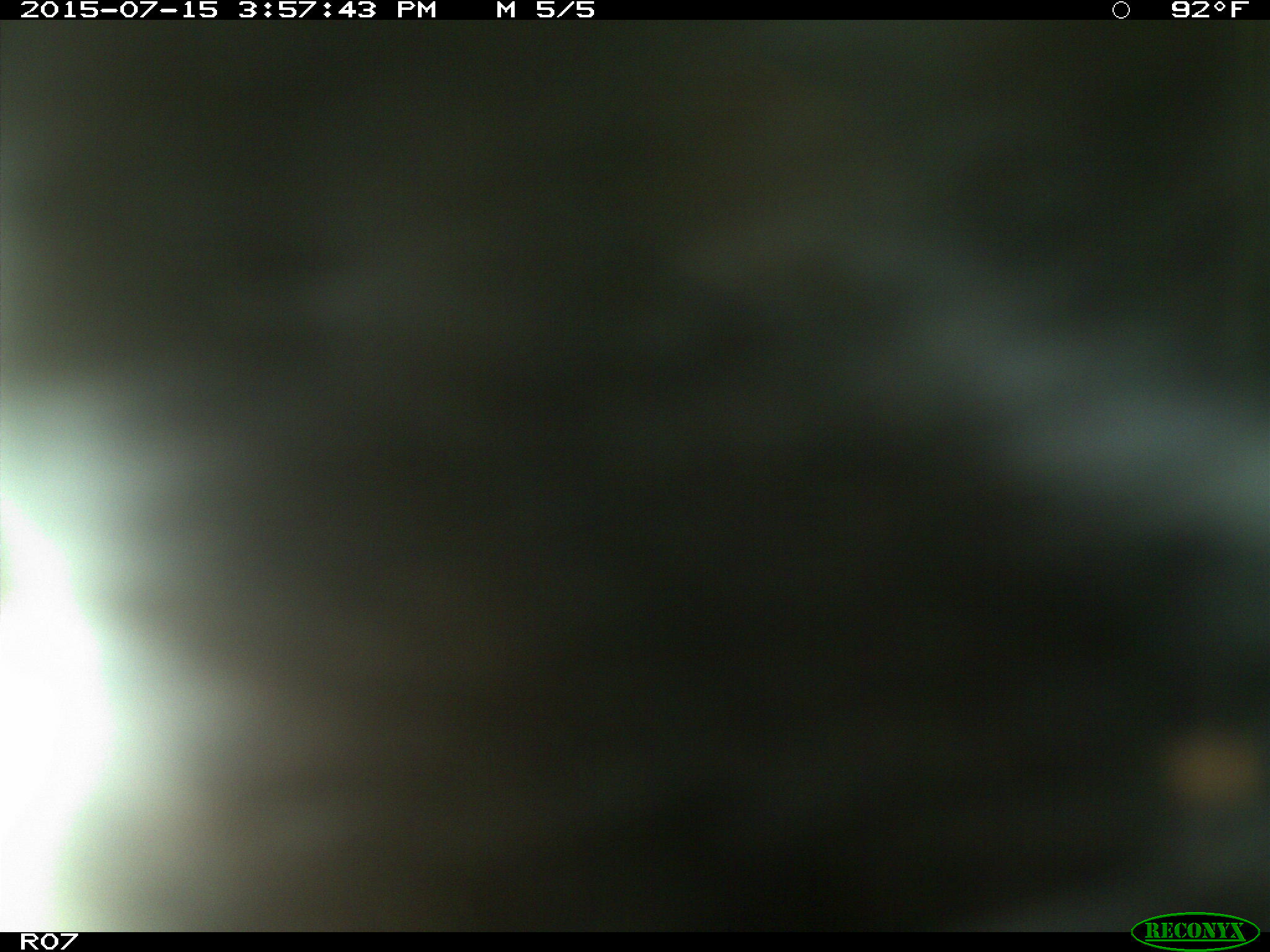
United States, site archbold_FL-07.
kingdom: Animalia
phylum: Chordata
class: Mammalia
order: Artiodactyla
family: Bovidae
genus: Bos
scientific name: Bos taurus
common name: domestic cow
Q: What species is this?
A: Bos taurus (domestic cow).